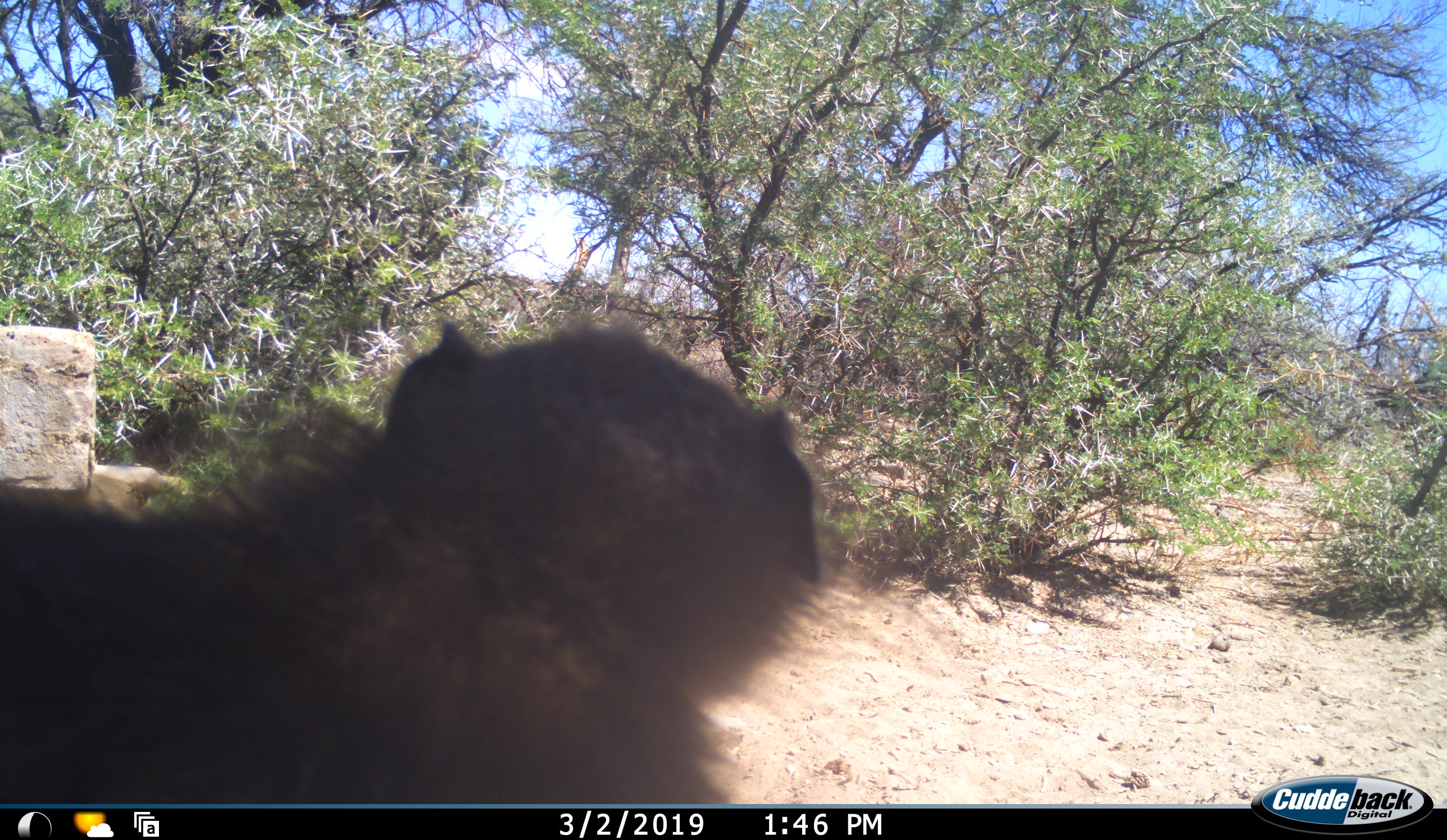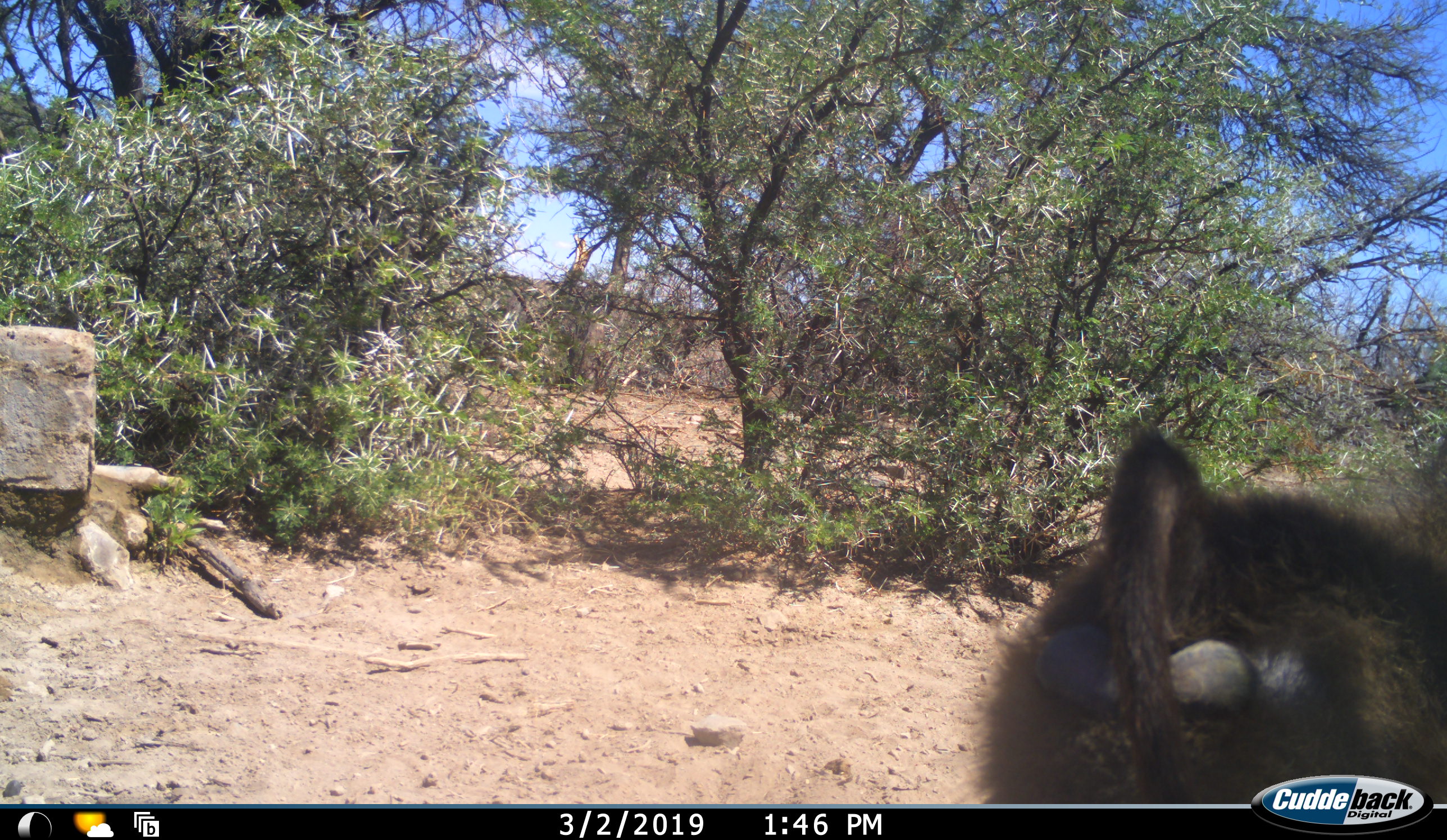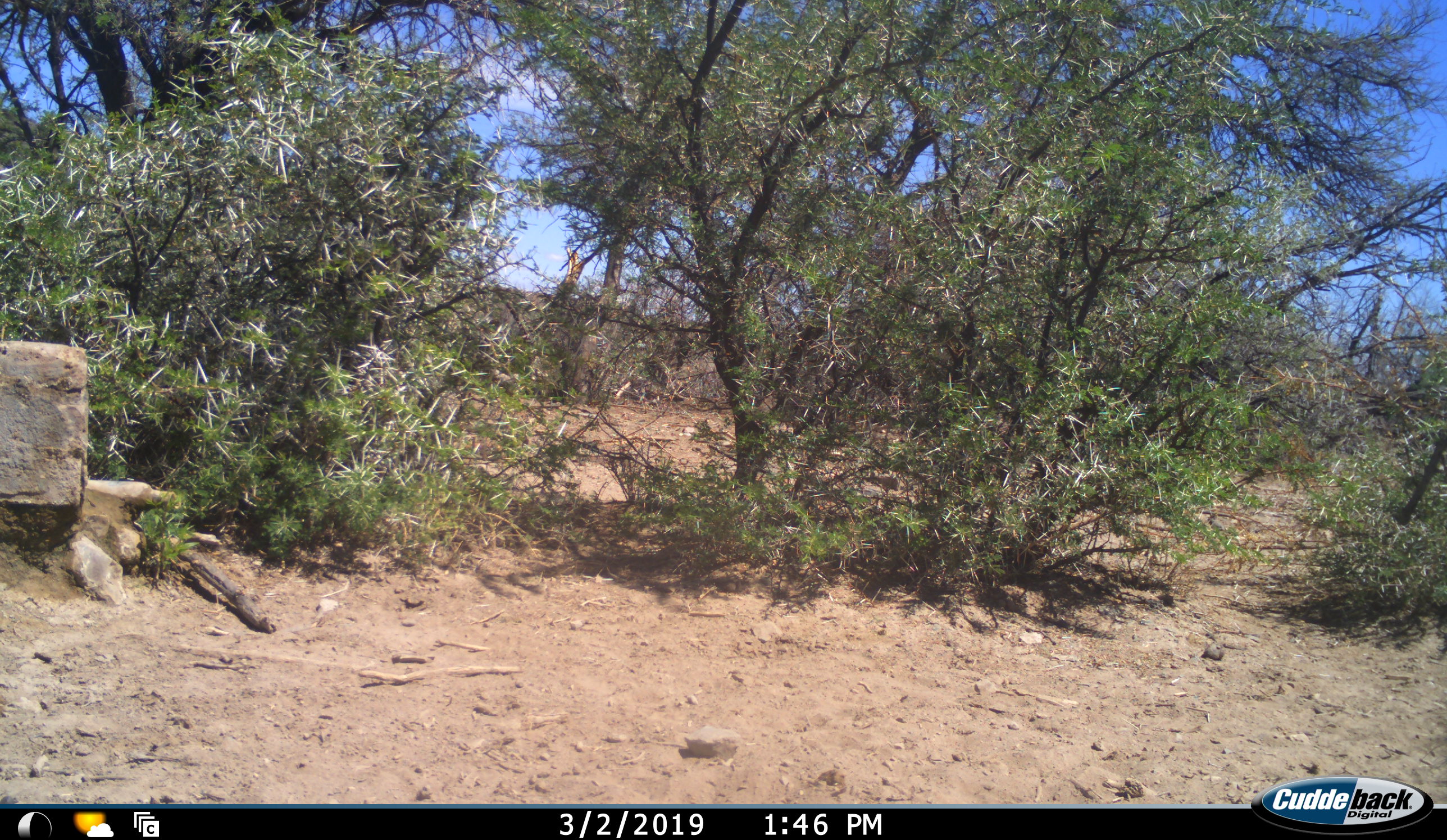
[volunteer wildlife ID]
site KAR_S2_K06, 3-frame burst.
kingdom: Animalia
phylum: Chordata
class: Mammalia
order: Primates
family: Cercopithecidae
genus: Papio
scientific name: Papio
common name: baboon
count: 1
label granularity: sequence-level